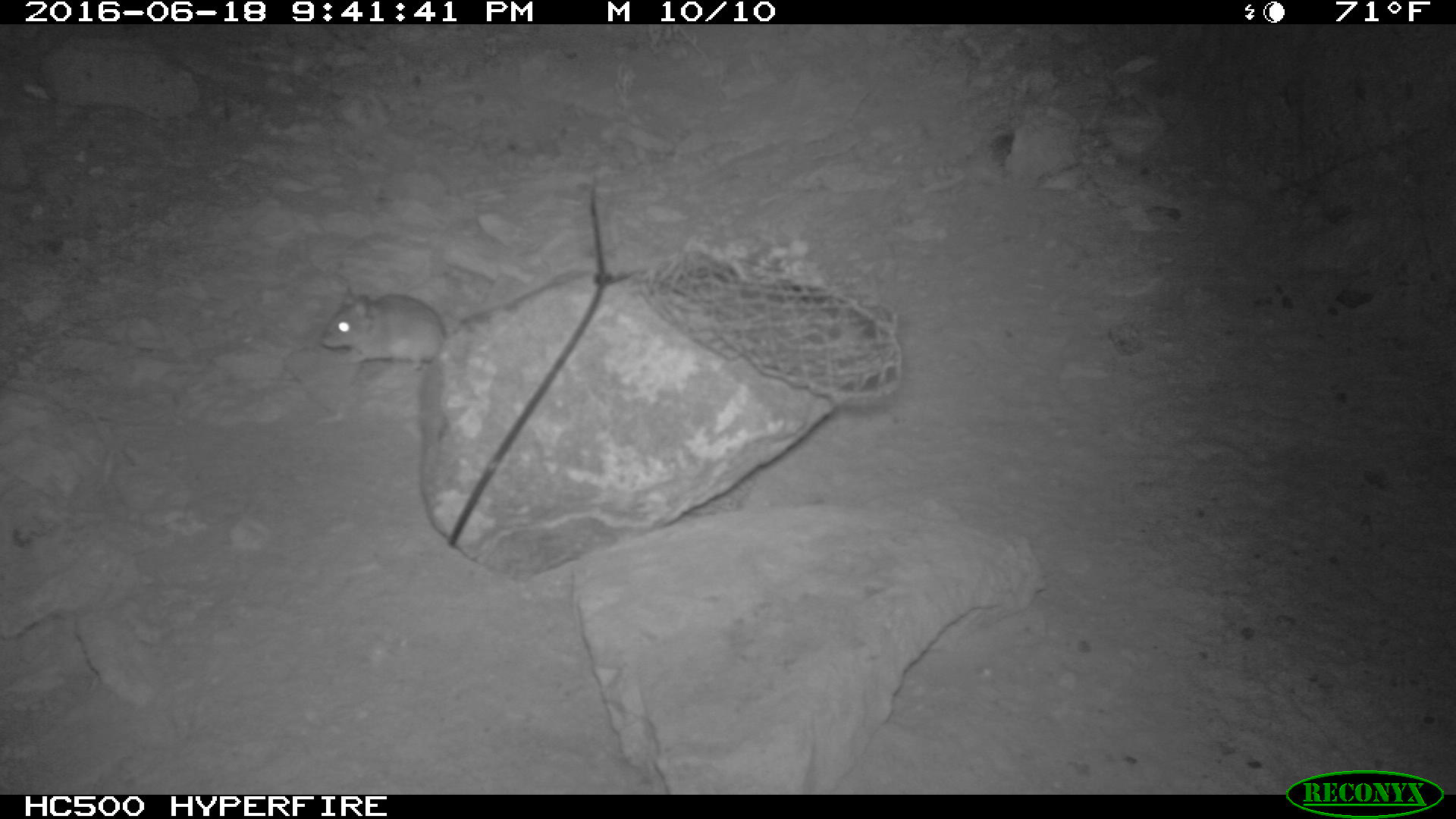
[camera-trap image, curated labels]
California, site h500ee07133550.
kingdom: Animalia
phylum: Chordata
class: Mammalia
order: Rodentia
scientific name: Rodentia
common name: rodent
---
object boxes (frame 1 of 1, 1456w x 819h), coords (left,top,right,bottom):
rodent: (321,284,448,372)